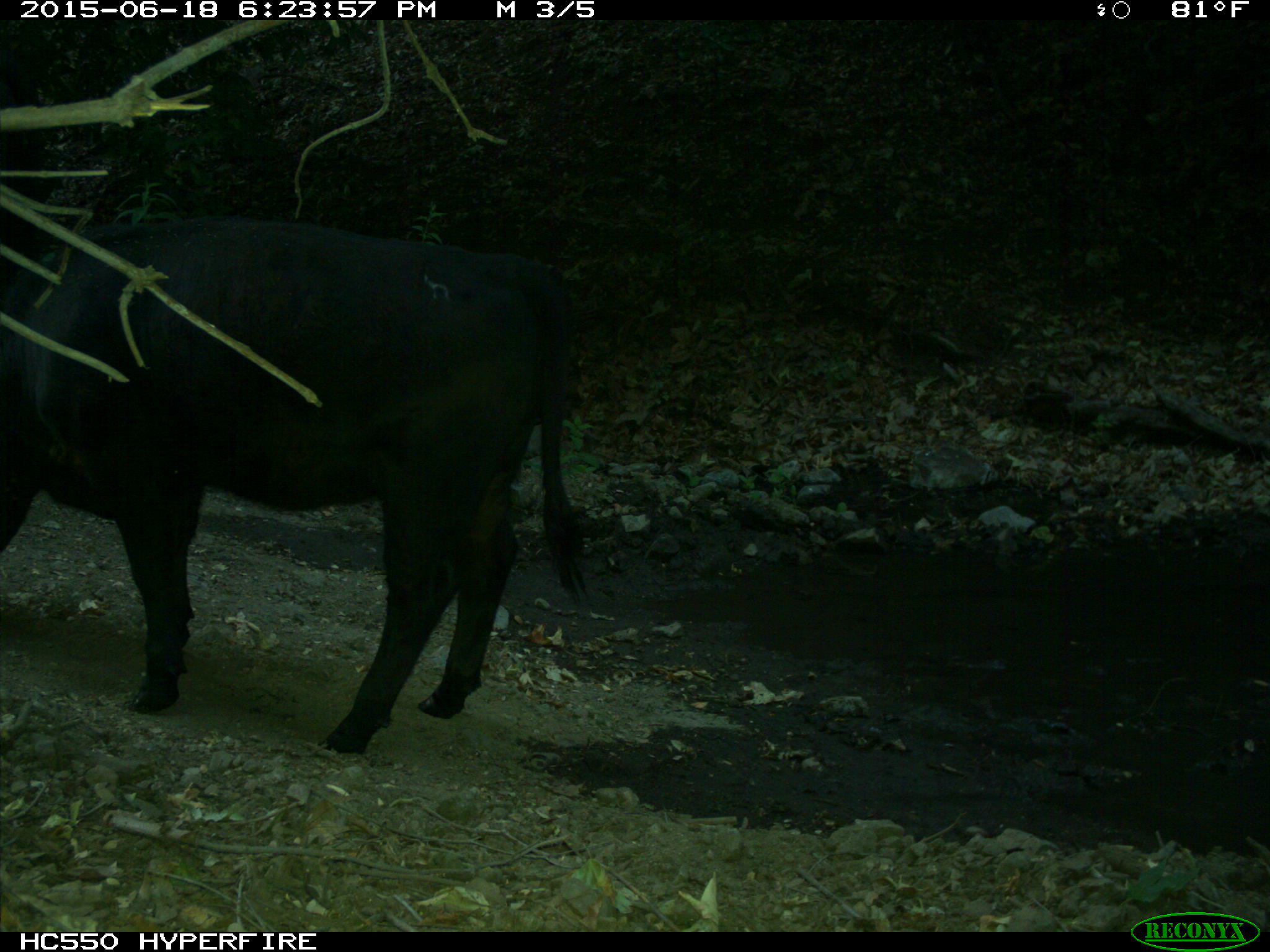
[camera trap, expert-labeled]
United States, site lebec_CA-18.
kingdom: Animalia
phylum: Chordata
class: Mammalia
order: Artiodactyla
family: Bovidae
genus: Bos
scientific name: Bos taurus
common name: domestic cow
Bos taurus (domestic cow).